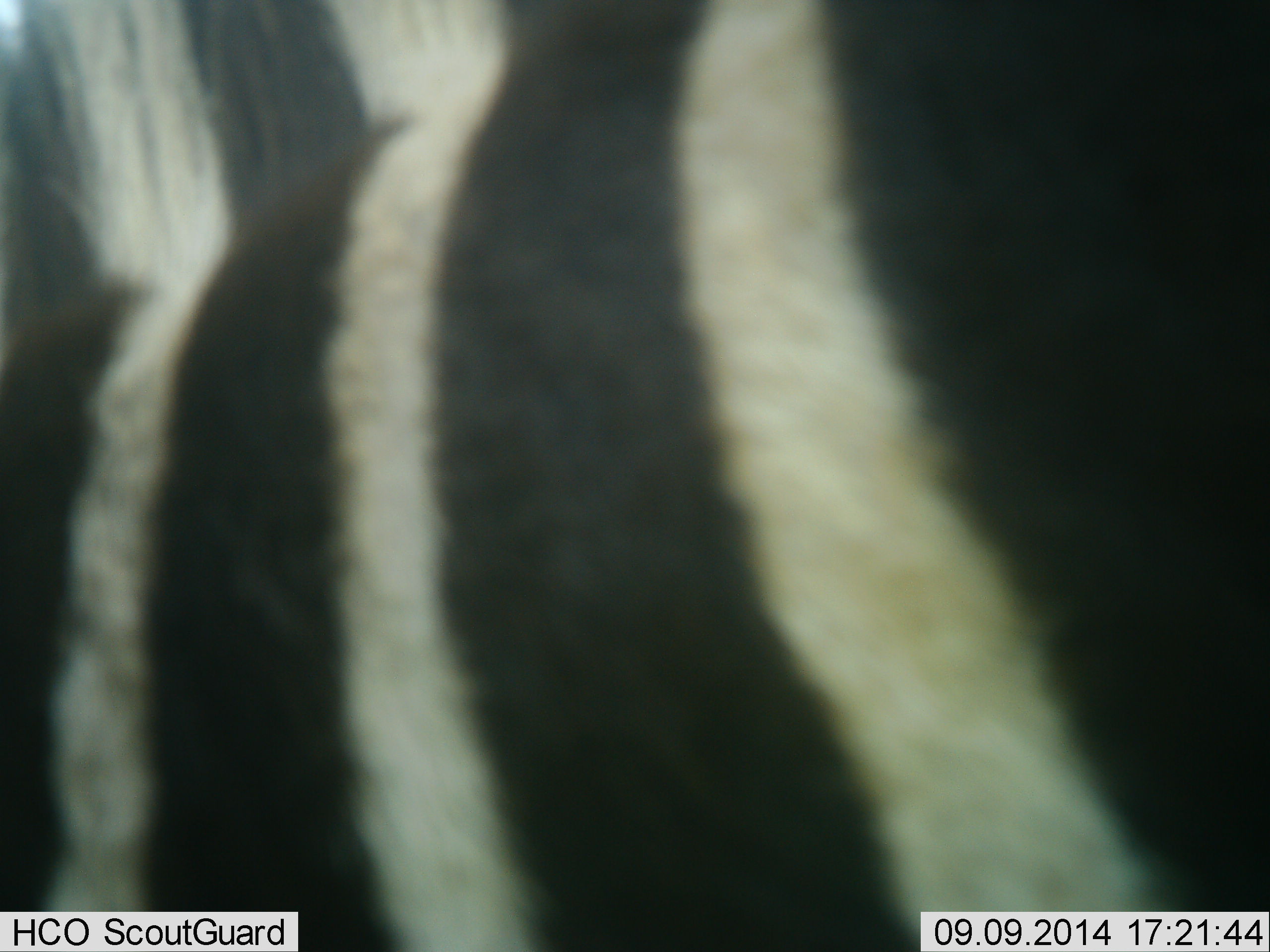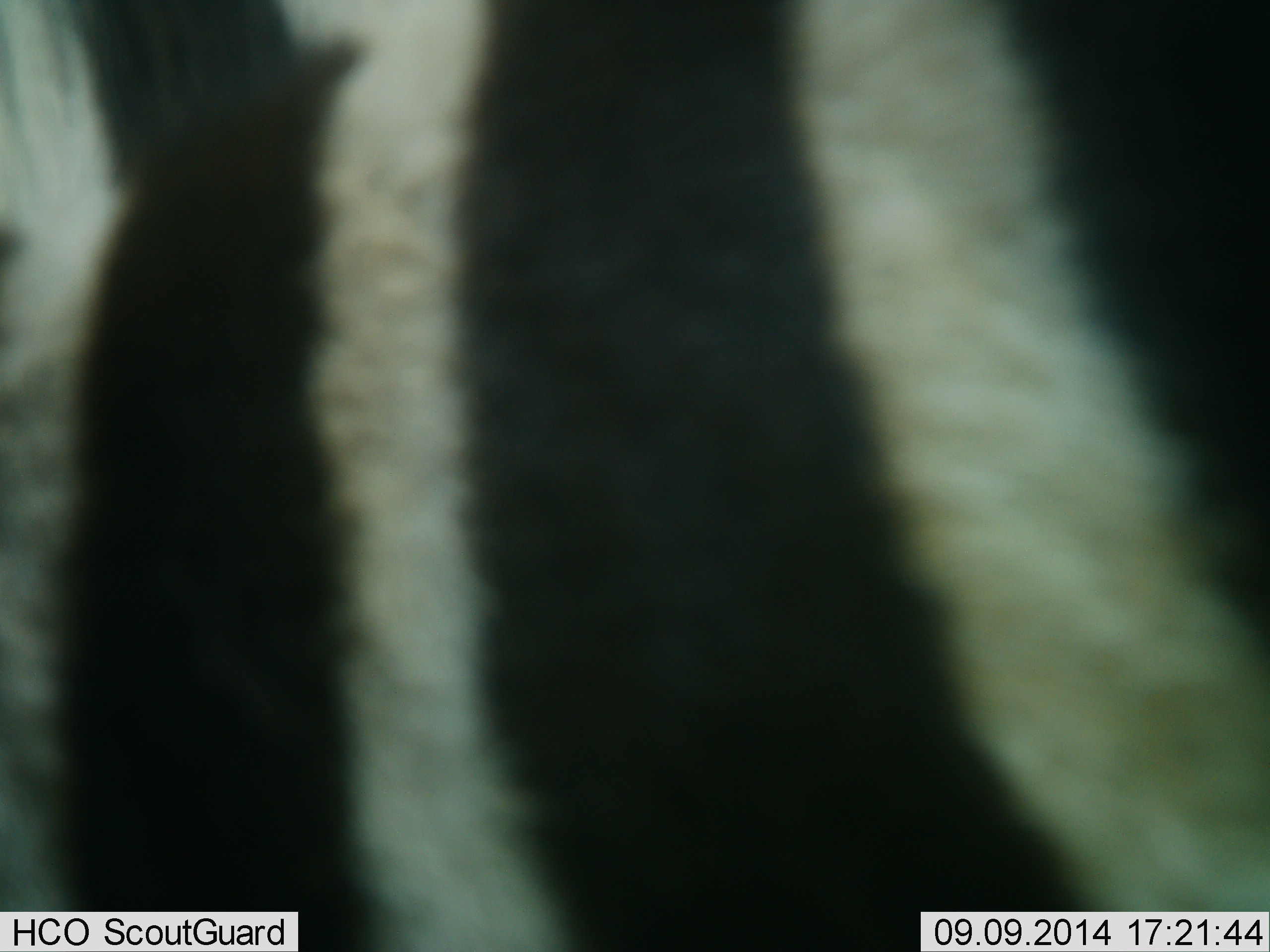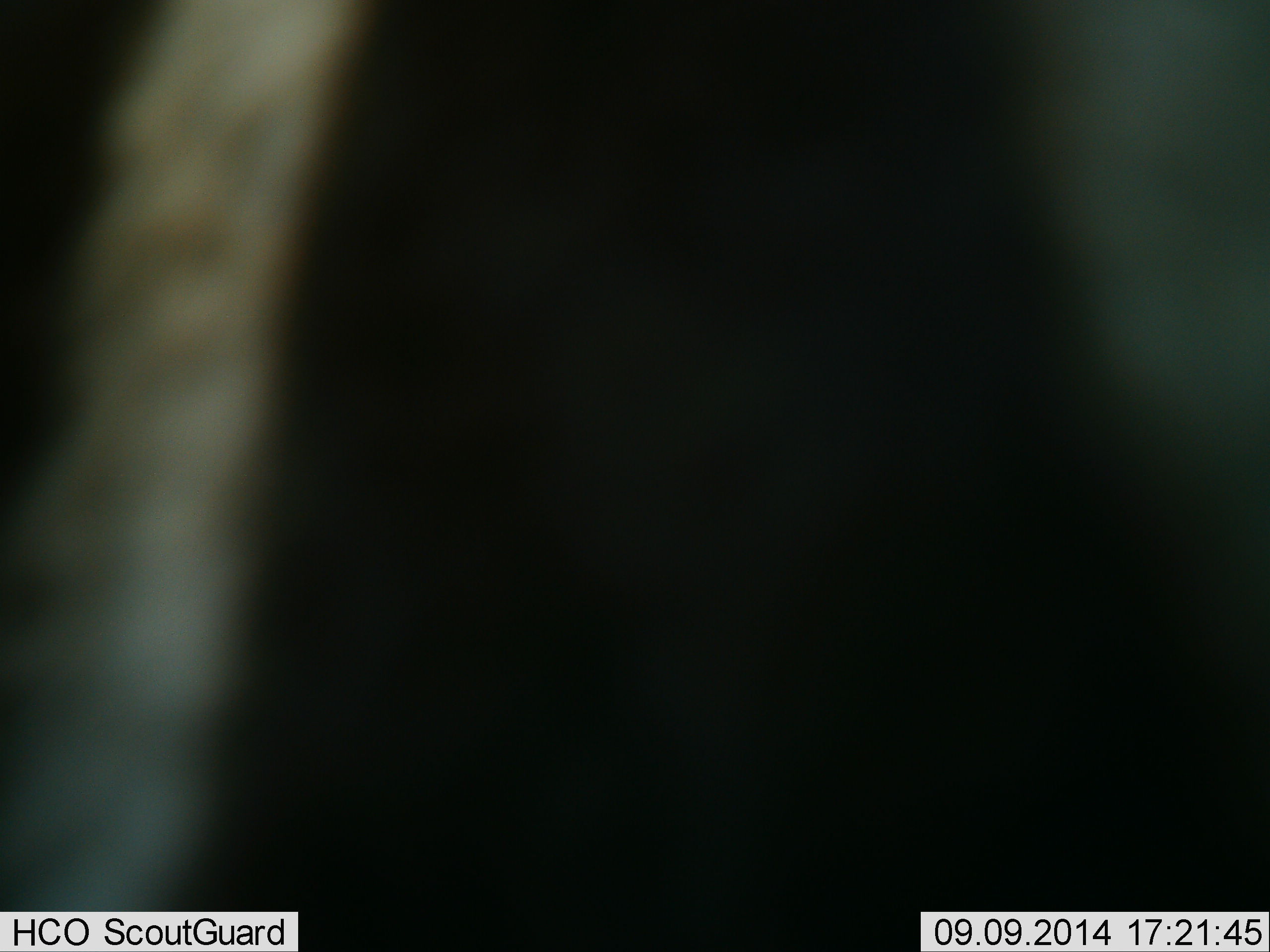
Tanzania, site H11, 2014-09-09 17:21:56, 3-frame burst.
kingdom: Animalia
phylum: Chordata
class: Mammalia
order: Perissodactyla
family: Equidae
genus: Equus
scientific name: Equus quagga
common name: plains zebra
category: zebra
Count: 1.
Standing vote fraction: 80%.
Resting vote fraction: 0%.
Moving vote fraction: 10%.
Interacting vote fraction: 0%.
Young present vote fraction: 0%.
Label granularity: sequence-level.